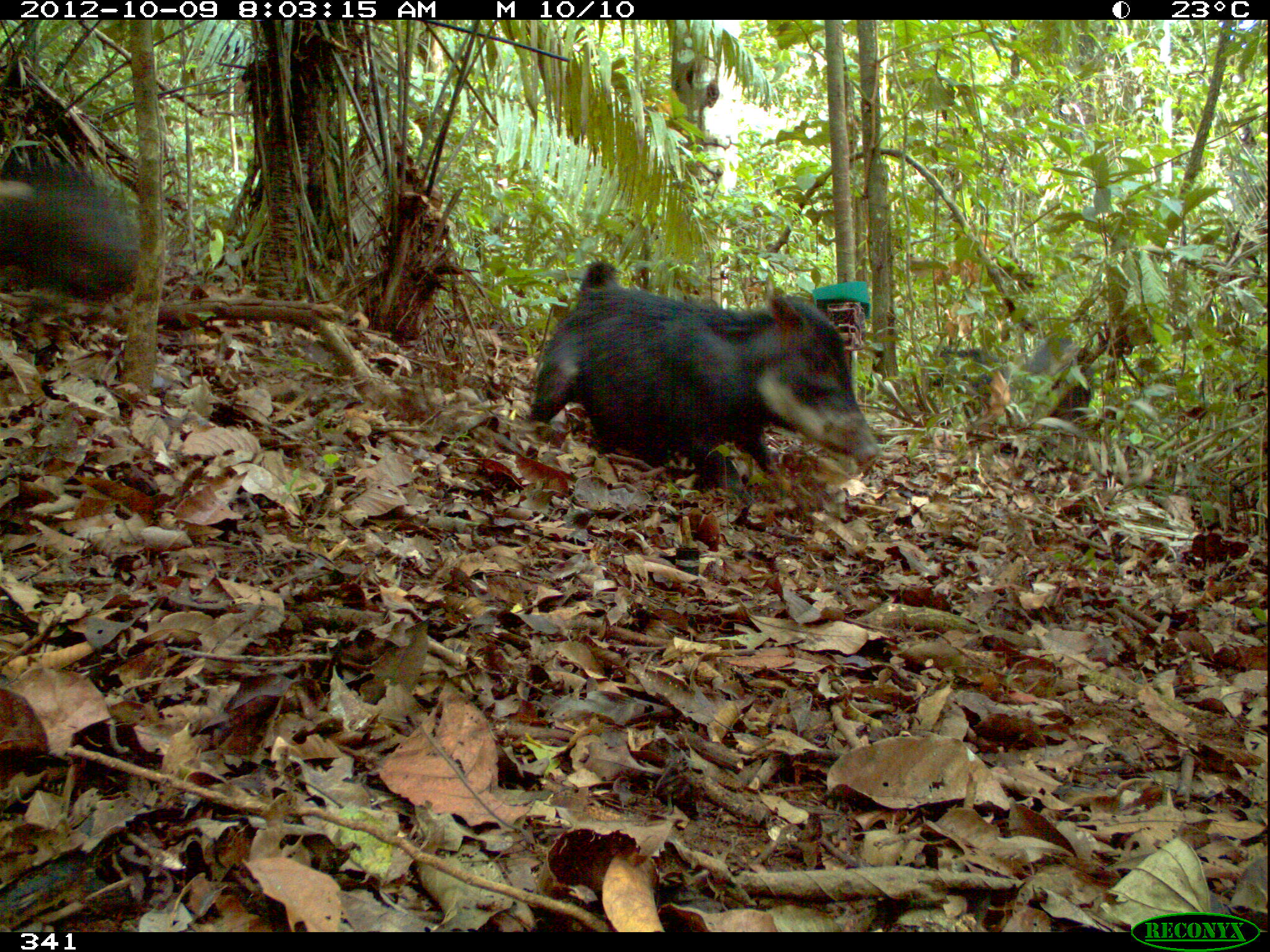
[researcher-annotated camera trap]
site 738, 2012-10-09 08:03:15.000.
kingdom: Animalia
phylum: Chordata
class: Mammalia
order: Artiodactyla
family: Tayassuidae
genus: Tayassu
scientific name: Tayassu pecari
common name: white-lipped peccary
Tayassu pecari (white-lipped peccary).